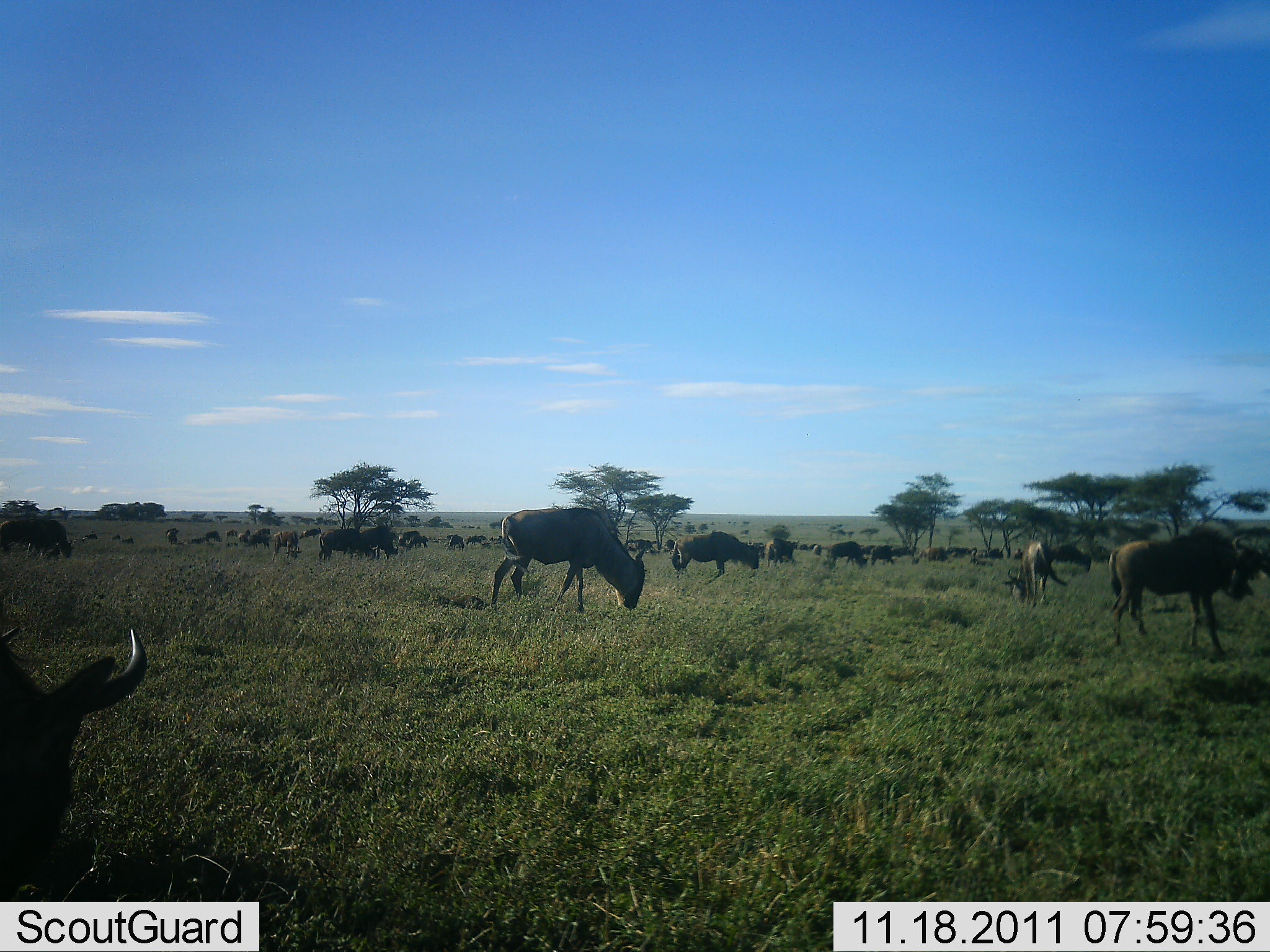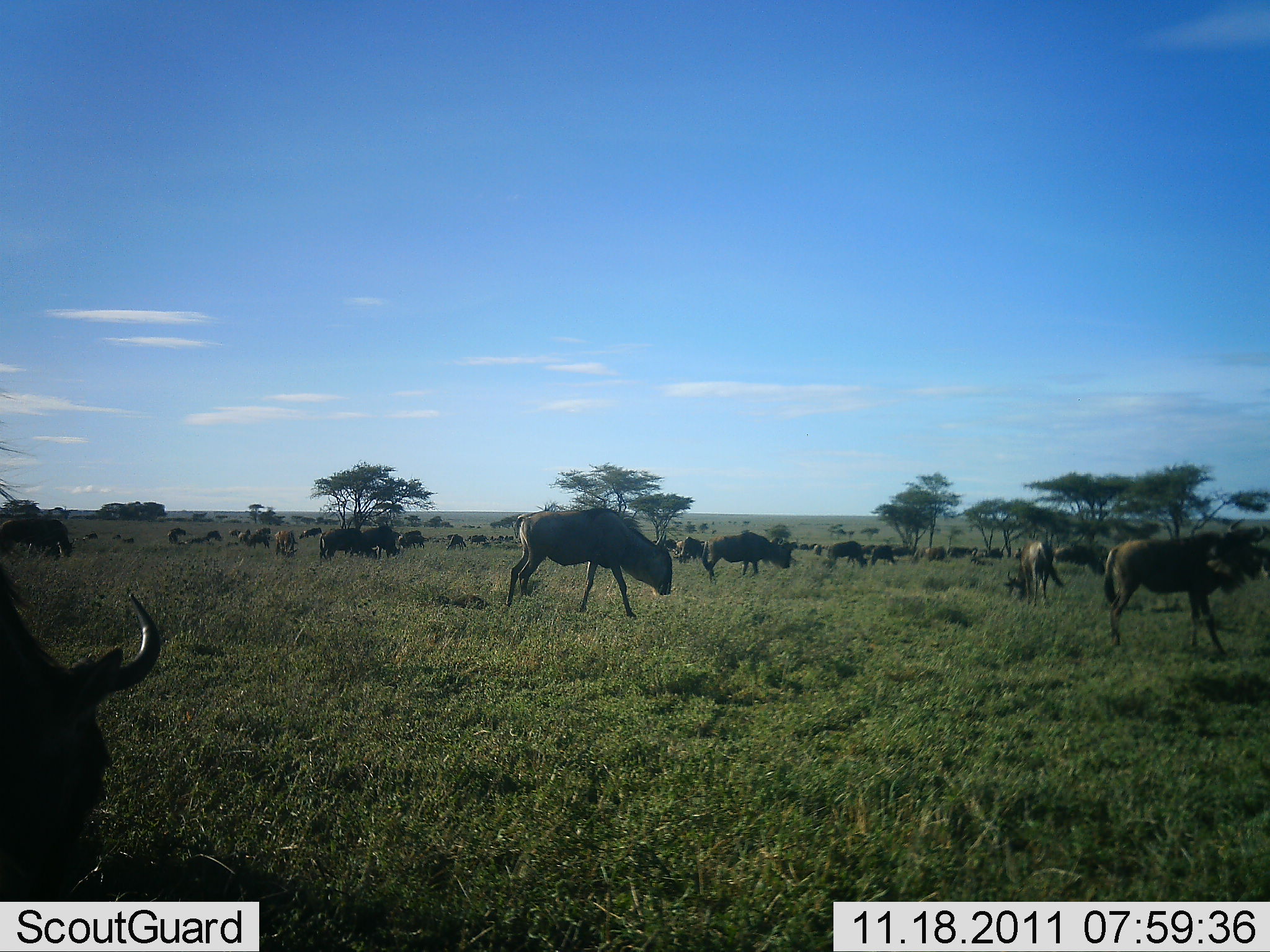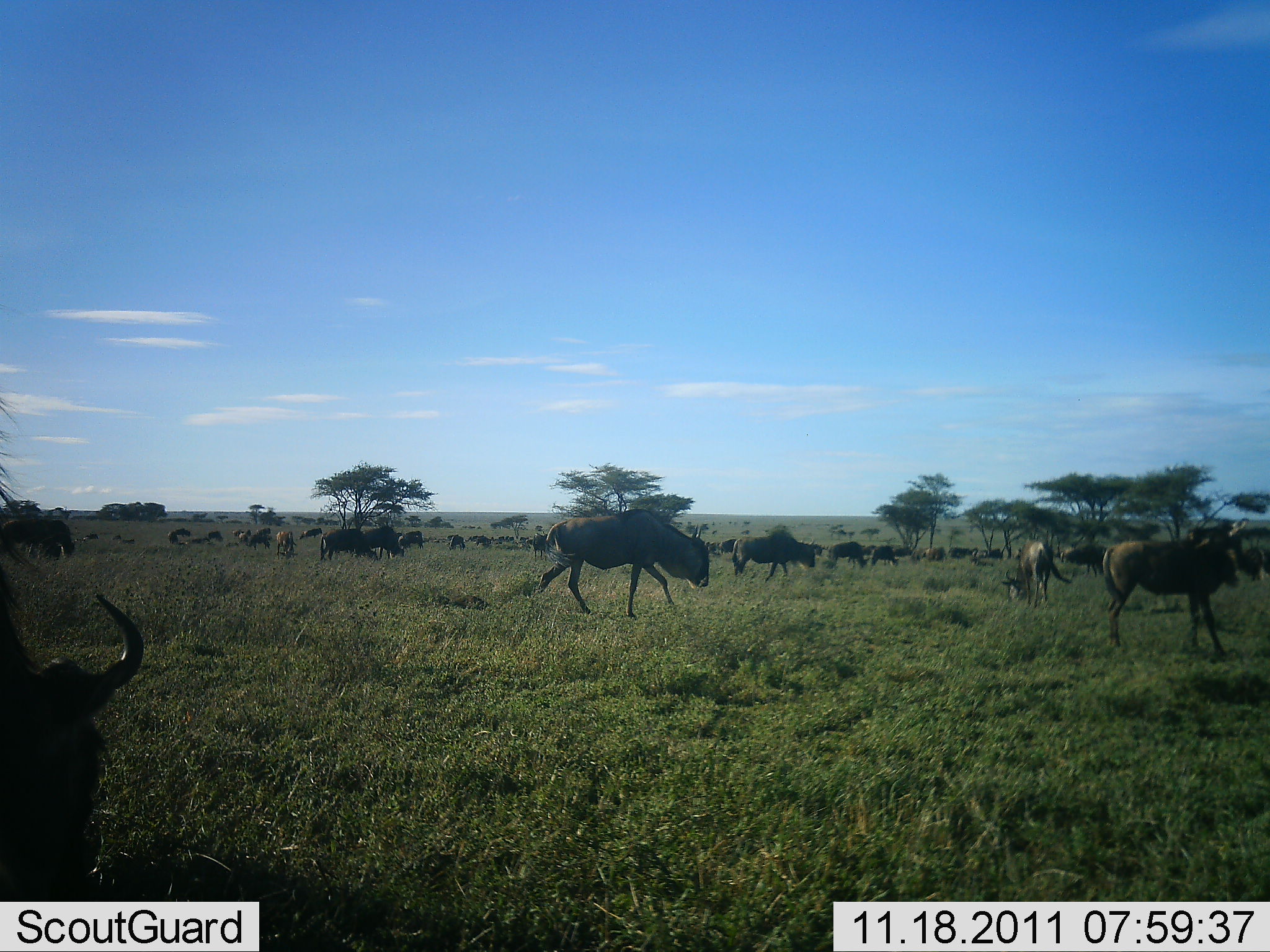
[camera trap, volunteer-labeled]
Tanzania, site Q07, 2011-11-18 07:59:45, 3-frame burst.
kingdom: Animalia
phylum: Chordata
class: Mammalia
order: Artiodactyla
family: Bovidae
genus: Connochaetes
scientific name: Connochaetes taurinus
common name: blue wildebeest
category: wildebeest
Wildebeest (blue wildebeest) (Connochaetes taurinus), count 11-50. Behavior (volunteer vote fractions): standing 46%, resting 15%, moving 77%, interacting 0%. Young present (vote fraction): 0%. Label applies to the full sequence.